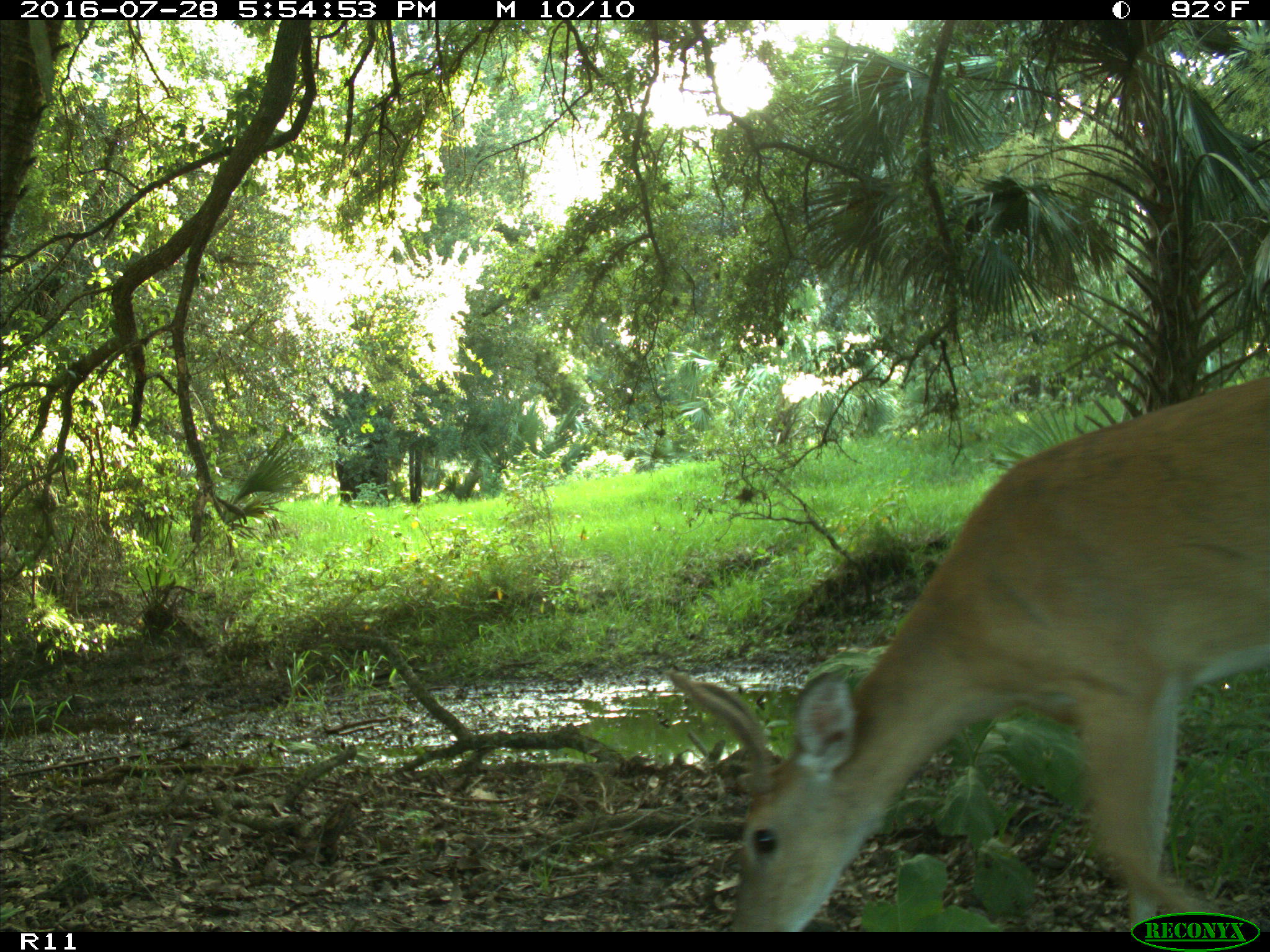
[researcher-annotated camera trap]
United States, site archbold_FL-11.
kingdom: Animalia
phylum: Chordata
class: Mammalia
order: Artiodactyla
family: Cervidae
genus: Odocoileus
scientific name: Odocoileus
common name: deer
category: unidentified deer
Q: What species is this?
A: Unidentified deer (deer) (Odocoileus).